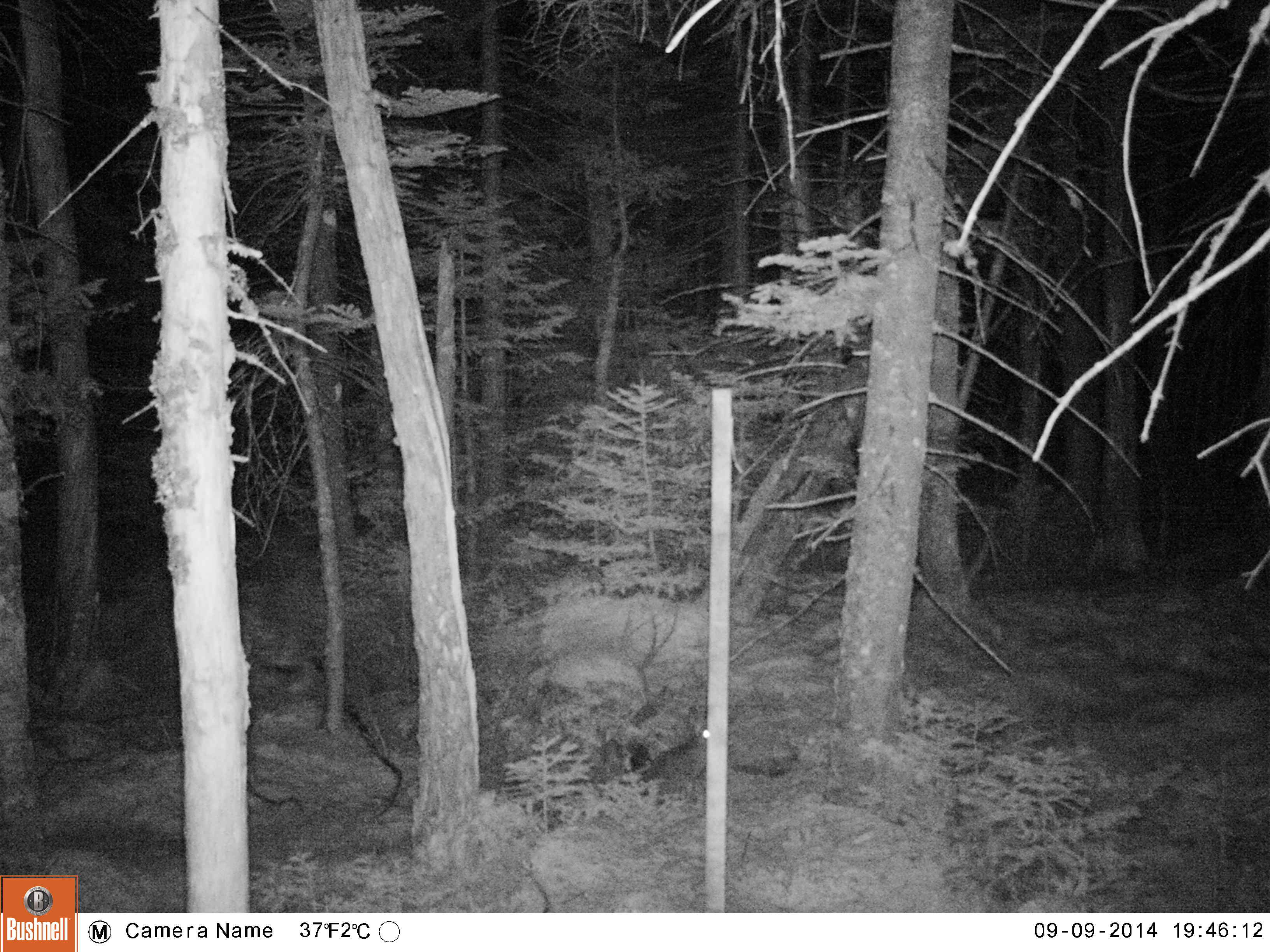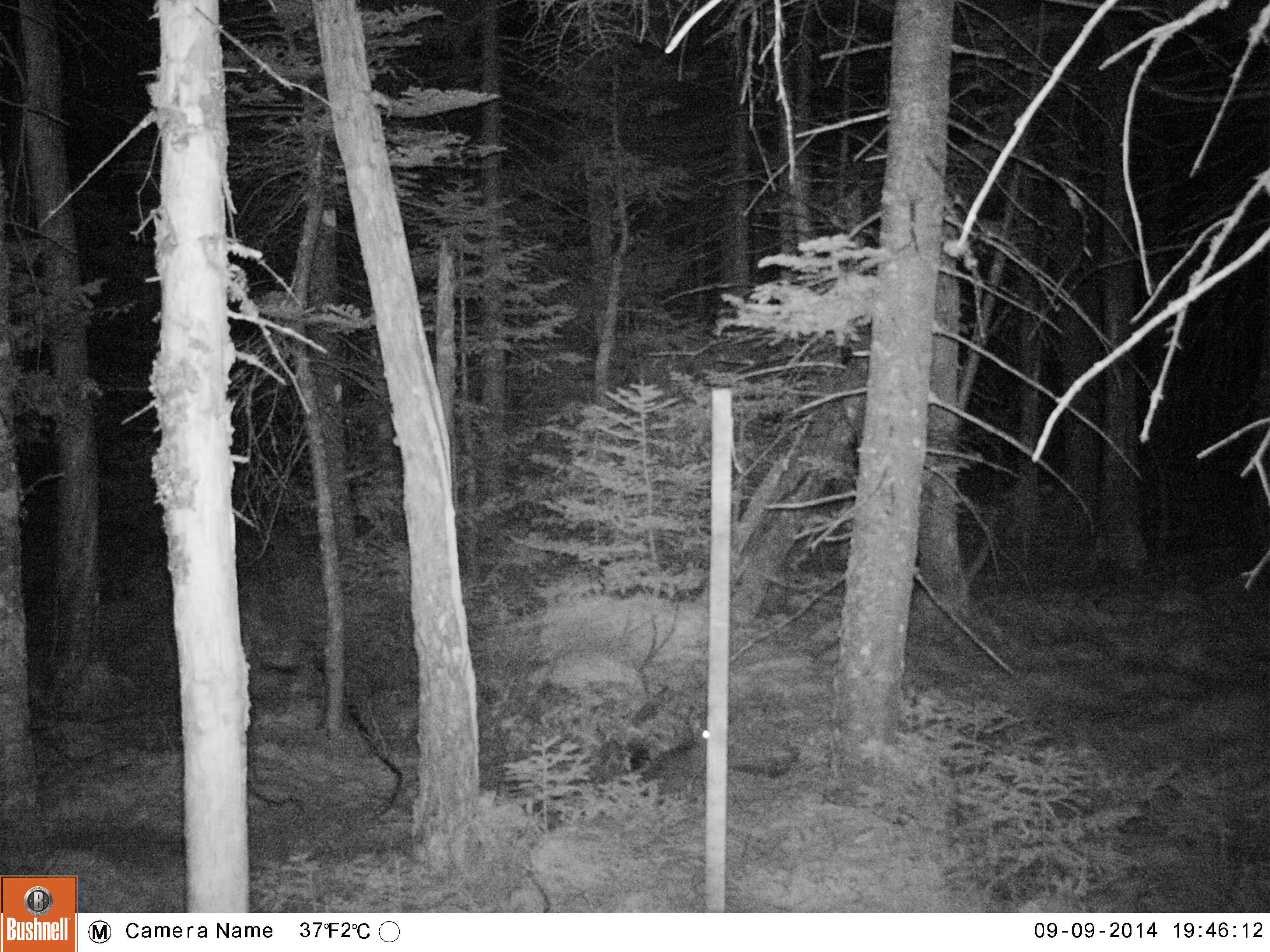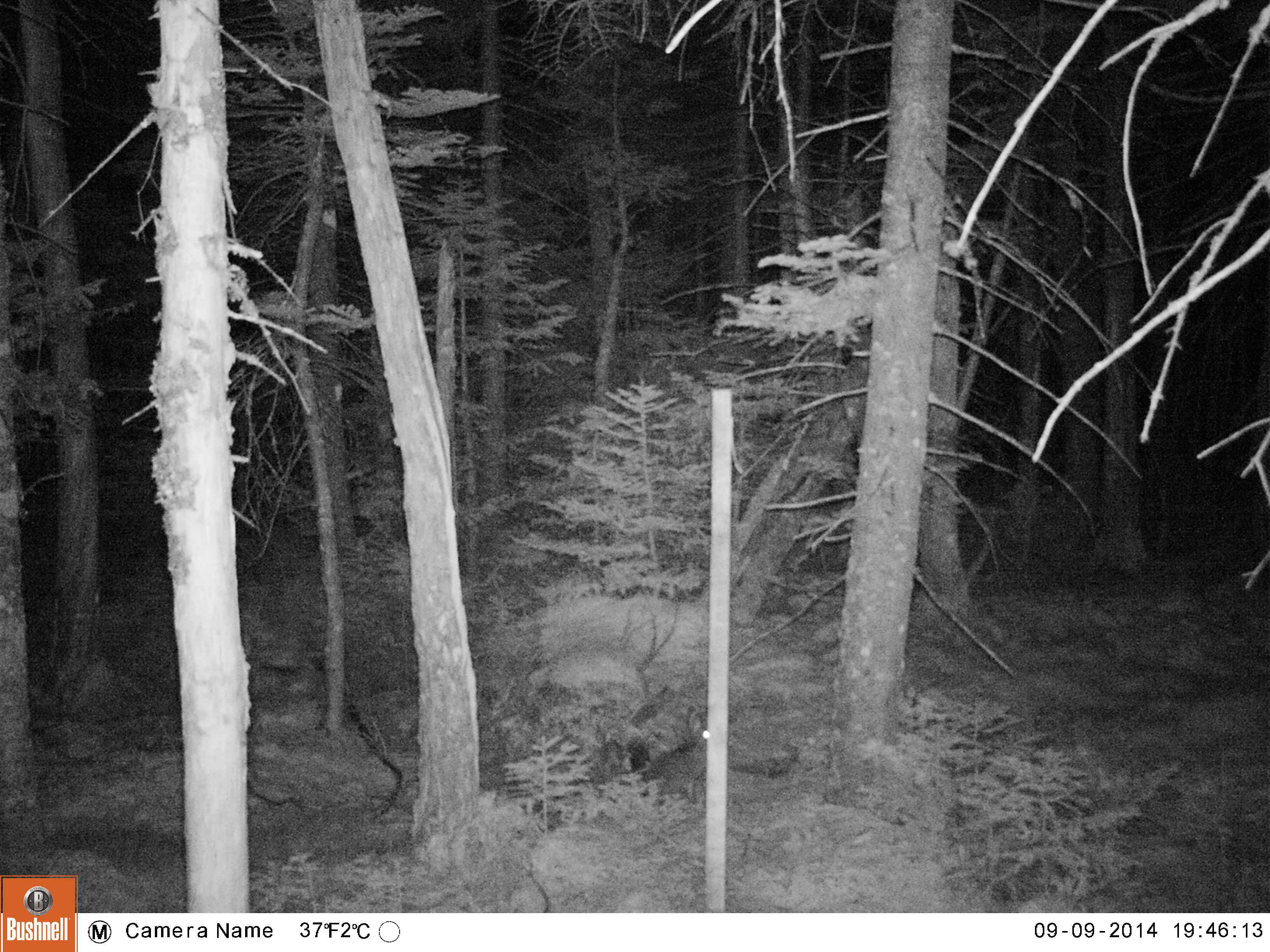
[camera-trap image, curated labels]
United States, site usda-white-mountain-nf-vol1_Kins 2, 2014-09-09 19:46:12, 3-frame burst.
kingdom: Animalia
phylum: Chordata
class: Mammalia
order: Lagomorpha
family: Leporidae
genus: Lepus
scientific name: Lepus americanus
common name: snowshoe hare